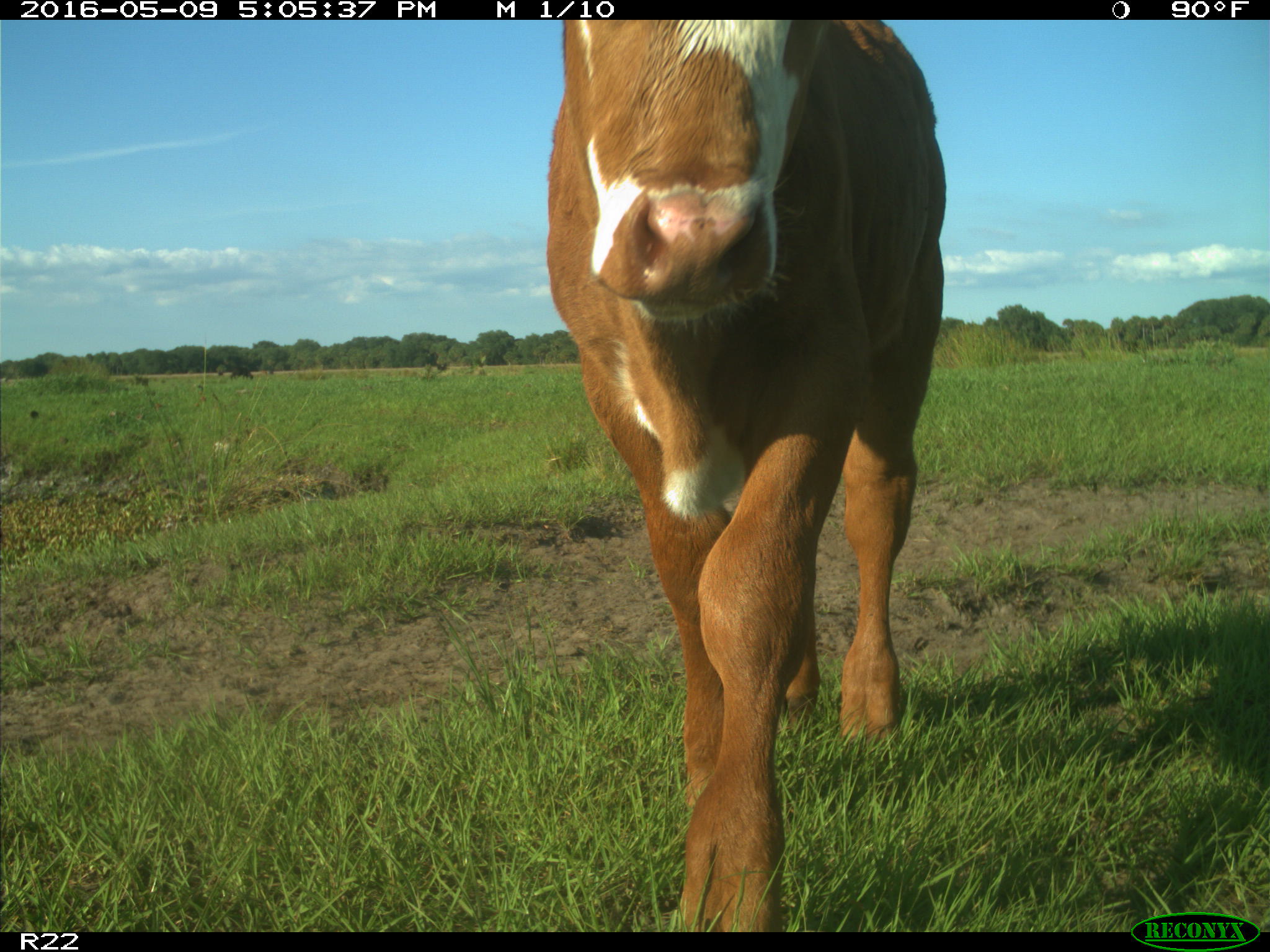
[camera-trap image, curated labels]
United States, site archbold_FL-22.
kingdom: Animalia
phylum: Chordata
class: Mammalia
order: Artiodactyla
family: Bovidae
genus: Bos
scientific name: Bos taurus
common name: domestic cow